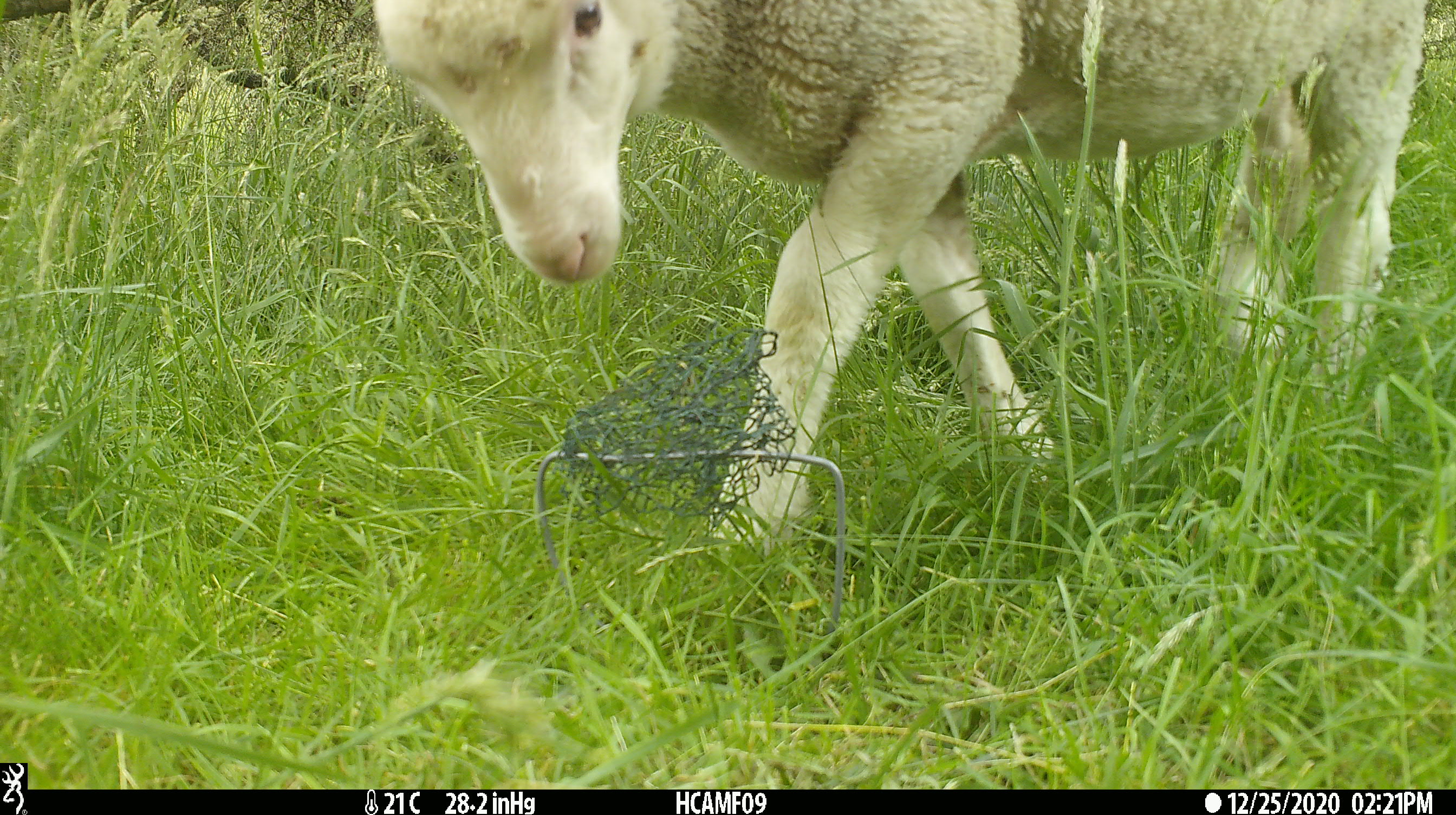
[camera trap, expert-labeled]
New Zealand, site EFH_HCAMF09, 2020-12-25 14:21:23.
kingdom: Animalia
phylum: Chordata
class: Mammalia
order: Artiodactyla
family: Bovidae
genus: Ovis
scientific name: Ovis aries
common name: domestic sheep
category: sheep